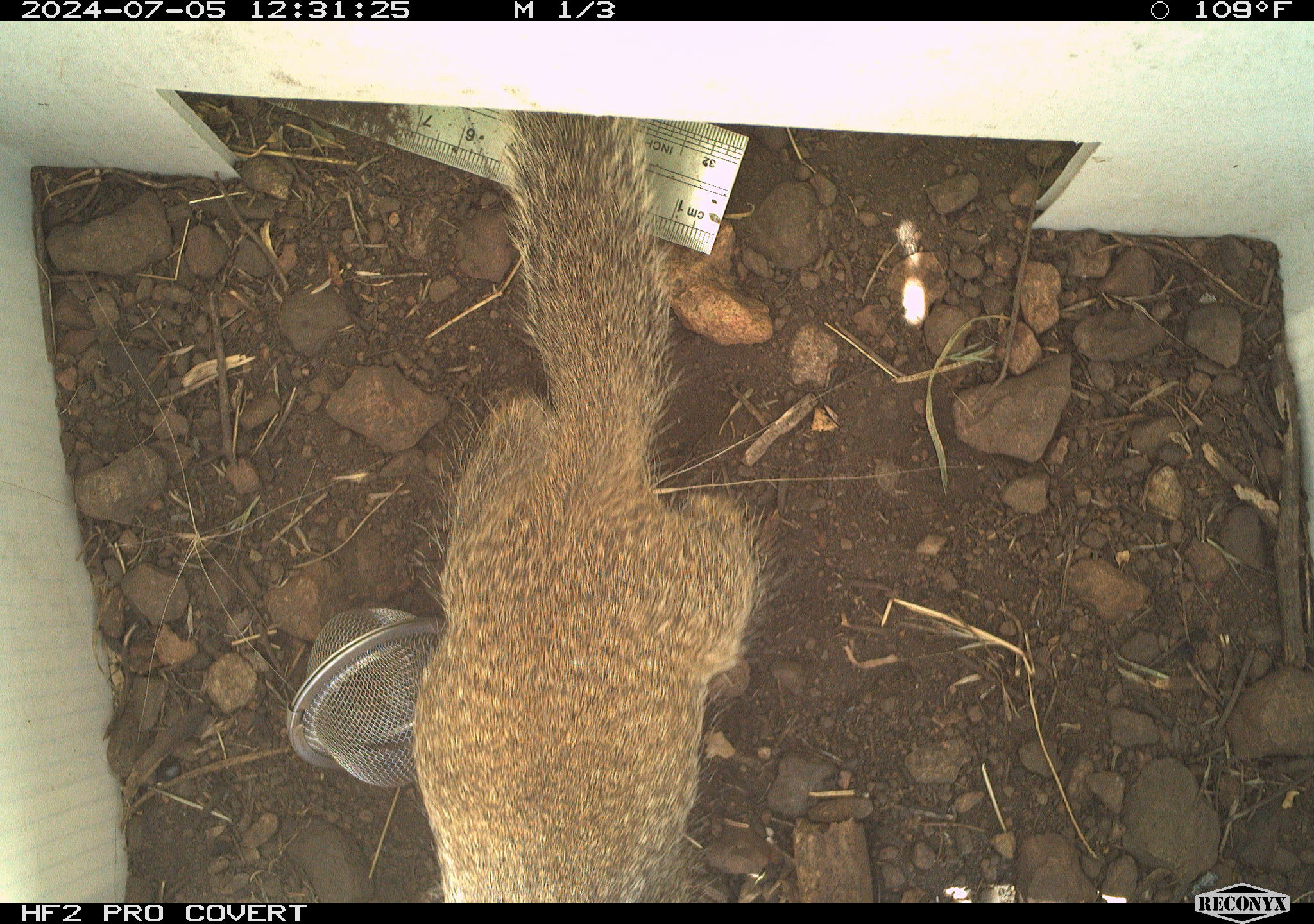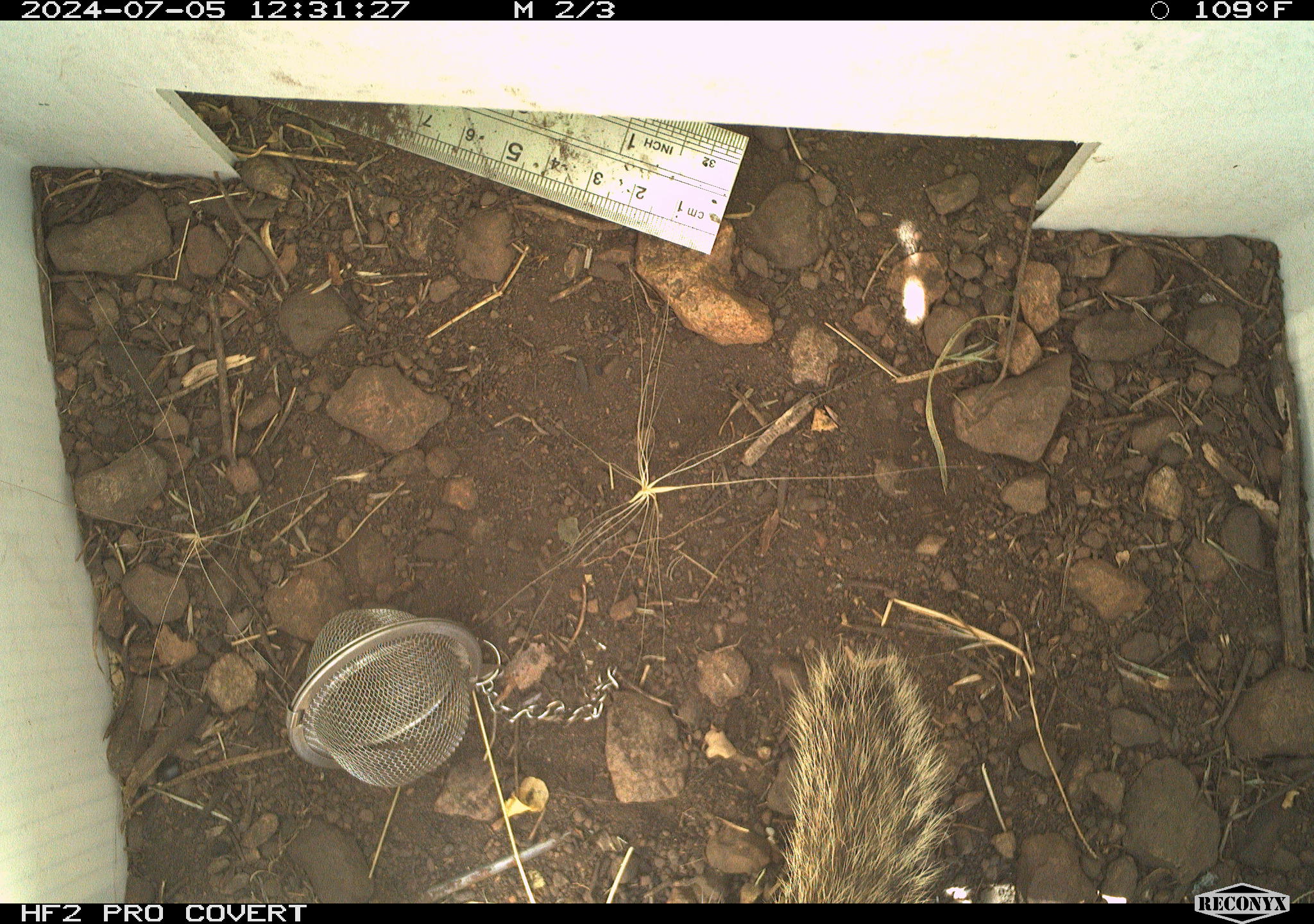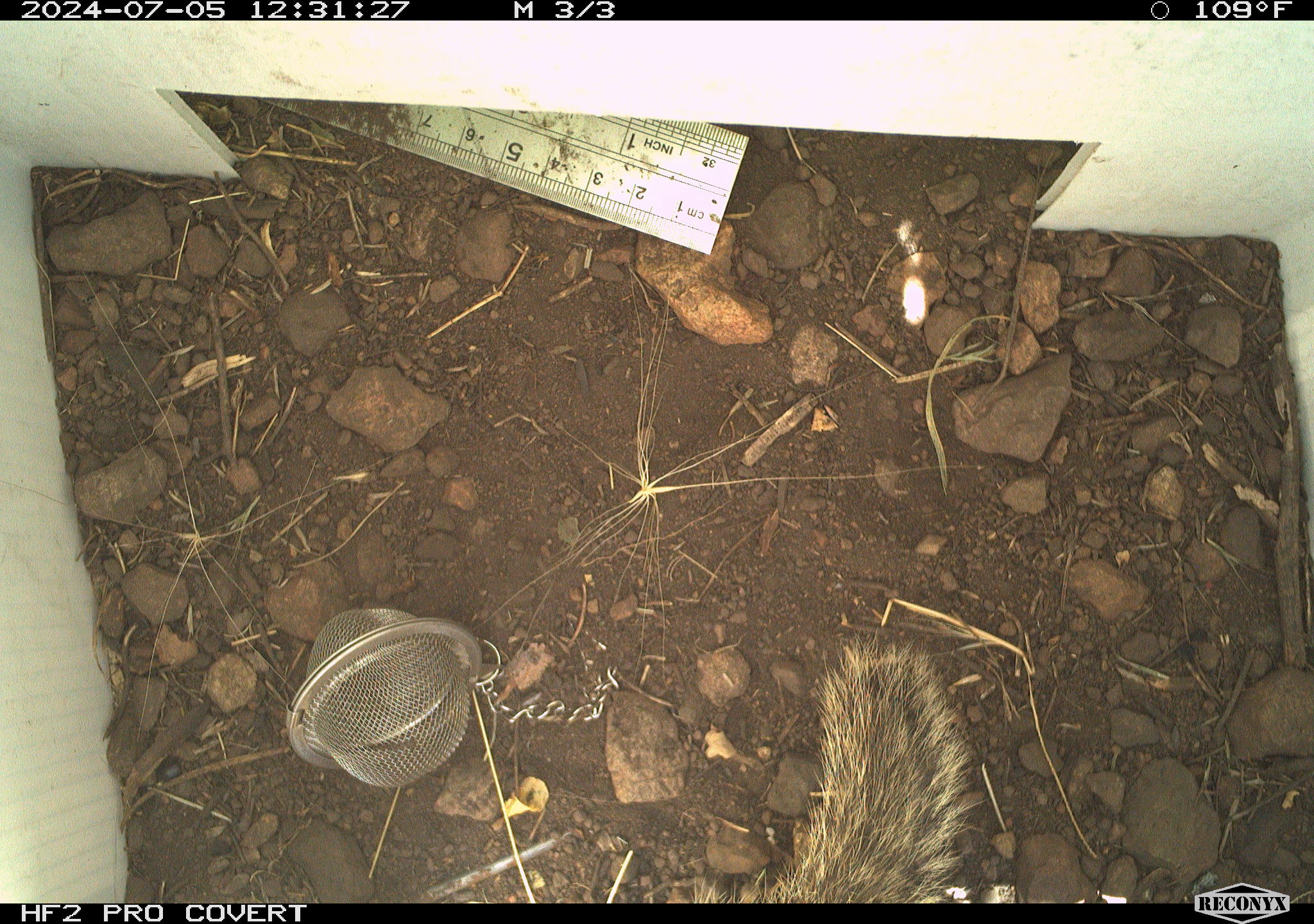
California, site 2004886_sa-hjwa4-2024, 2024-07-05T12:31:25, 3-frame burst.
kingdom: Animalia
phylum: Chordata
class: Mammalia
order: Rodentia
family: Sciuridae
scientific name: Sciuridae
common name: squirrels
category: sciuridae family